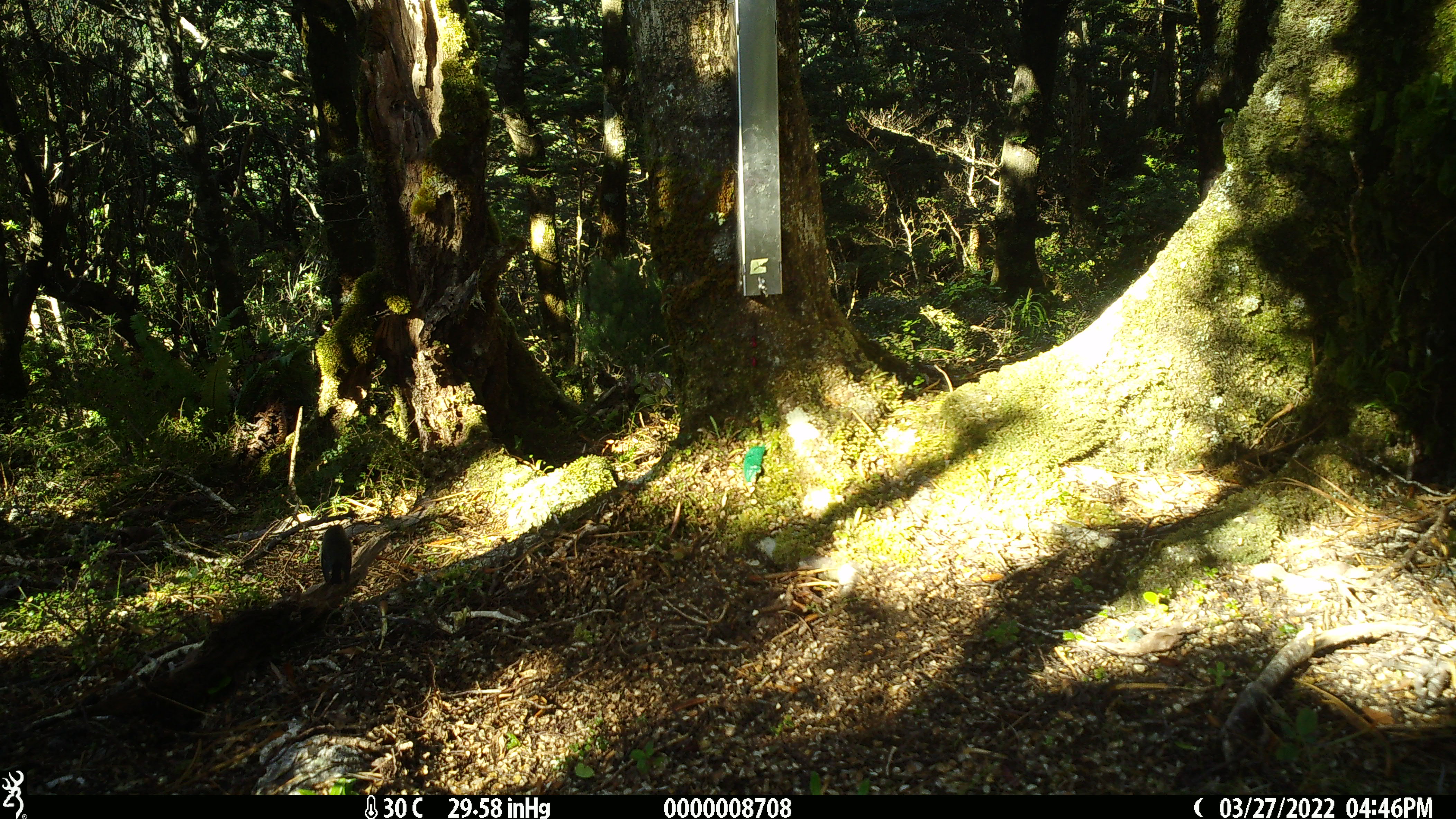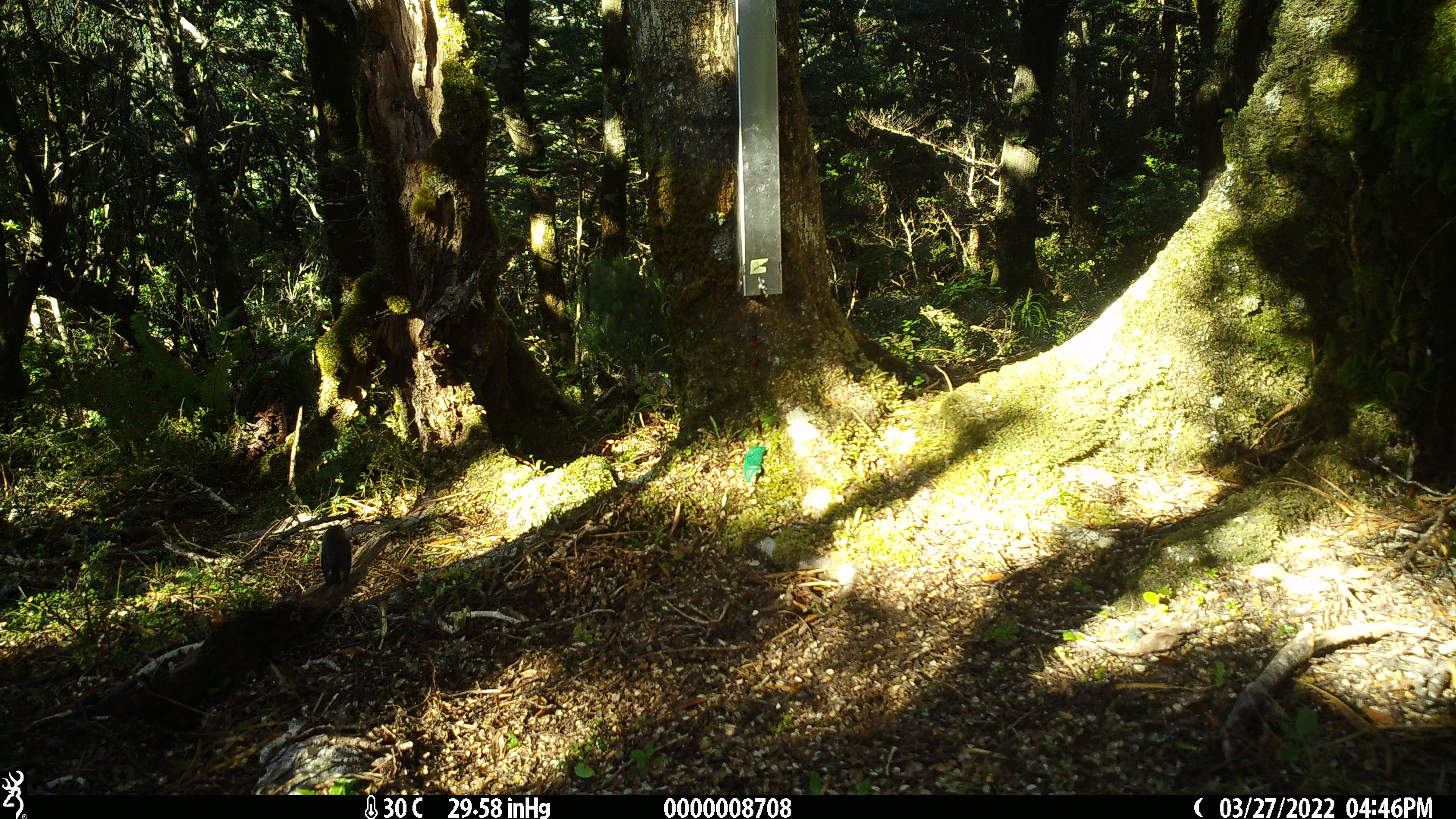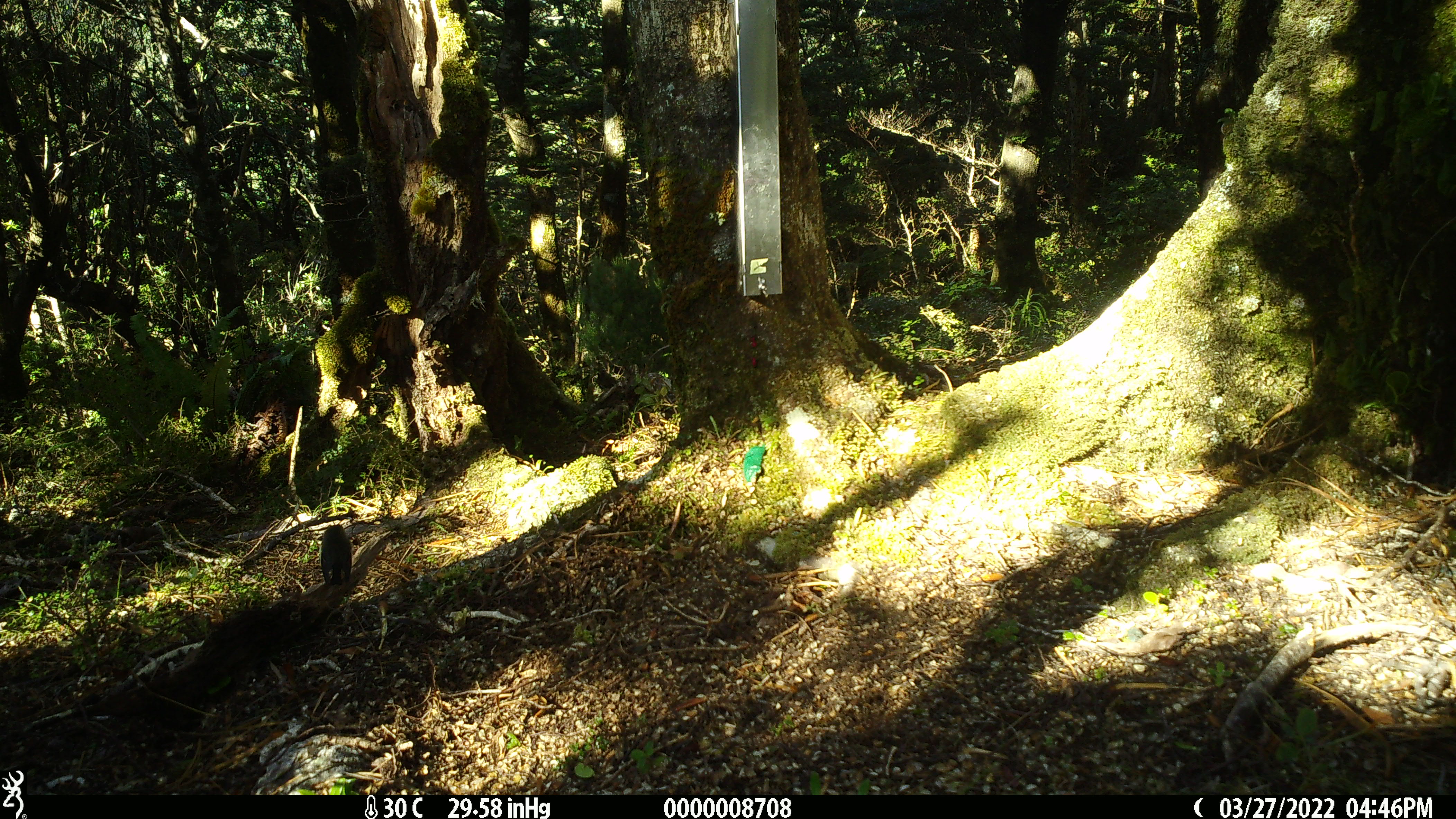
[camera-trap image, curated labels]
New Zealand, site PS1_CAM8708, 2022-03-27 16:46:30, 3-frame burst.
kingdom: Animalia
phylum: Chordata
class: Aves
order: Passeriformes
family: Petroicidae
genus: Petroica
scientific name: Petroica macrocephala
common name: tomtit